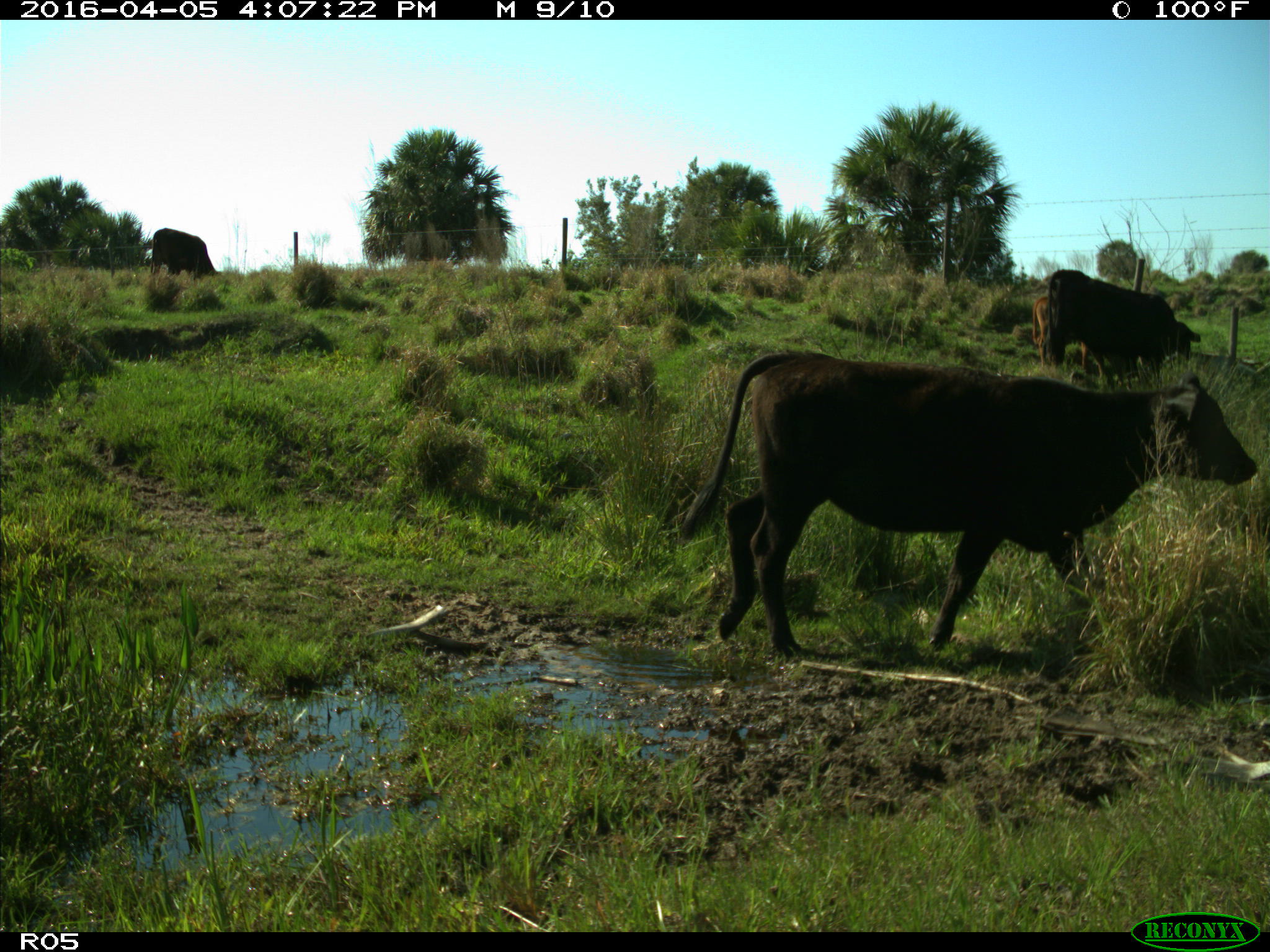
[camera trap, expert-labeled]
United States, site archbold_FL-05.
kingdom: Animalia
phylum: Chordata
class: Mammalia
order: Artiodactyla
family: Bovidae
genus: Bos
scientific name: Bos taurus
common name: domestic cow